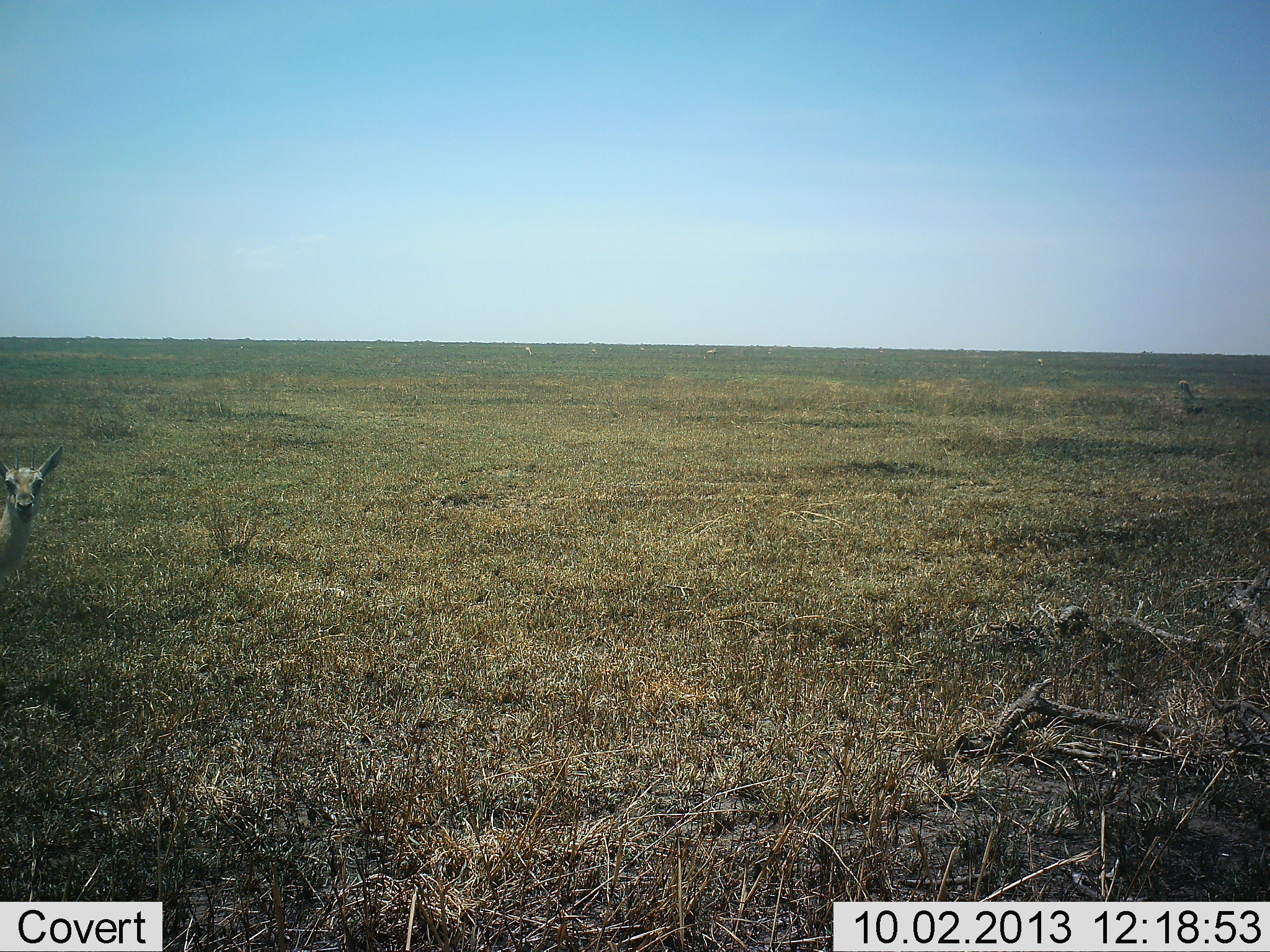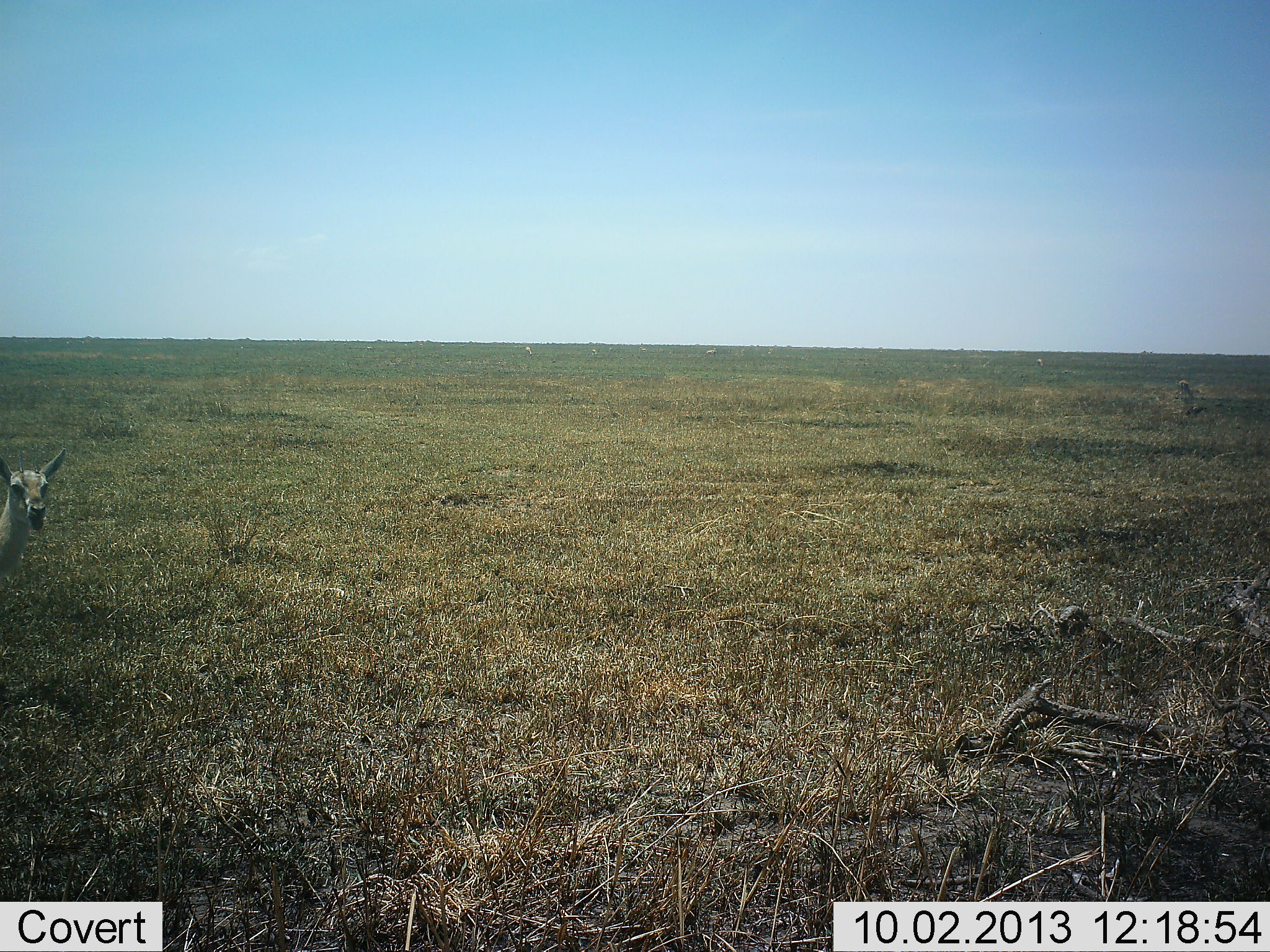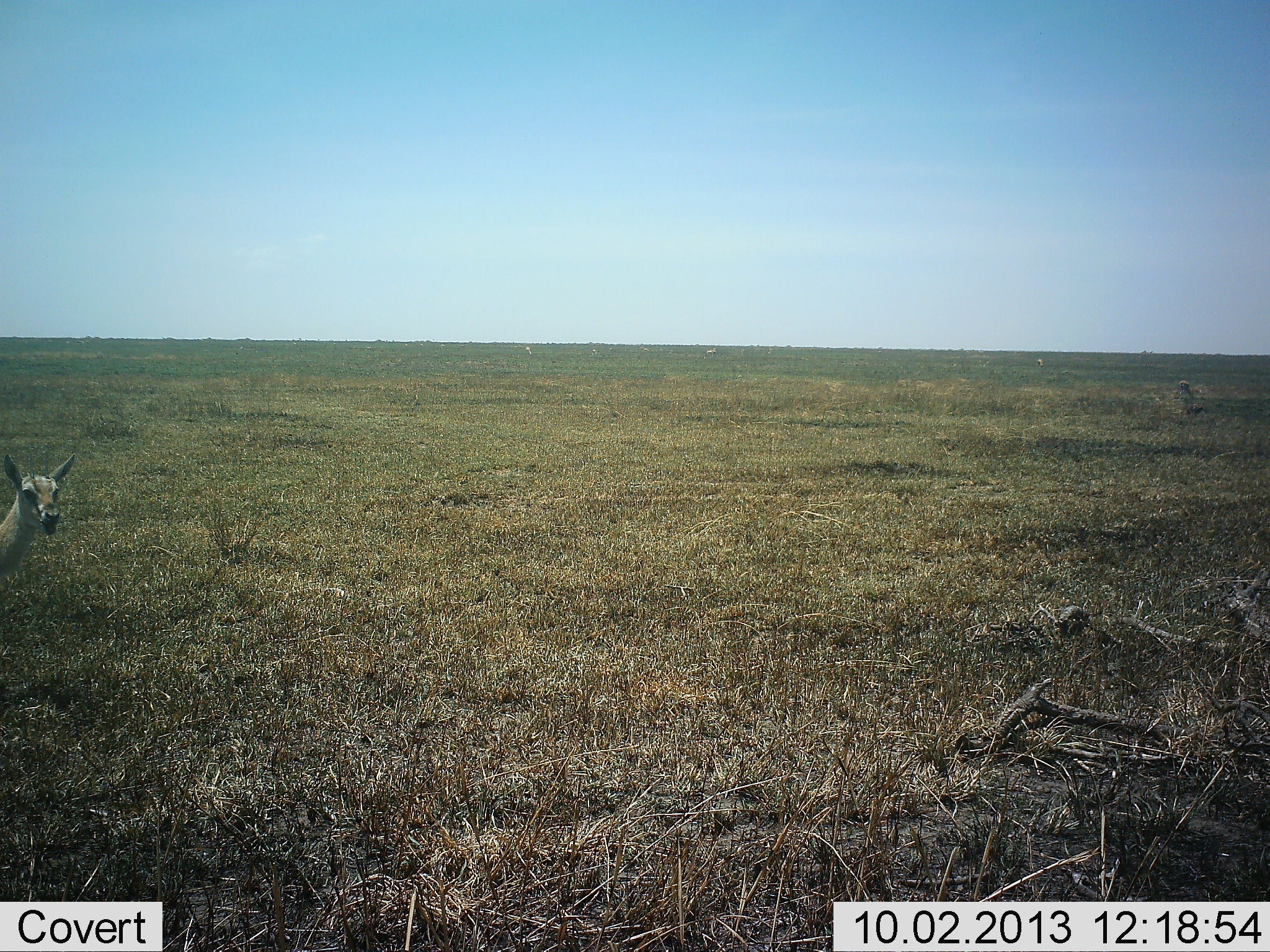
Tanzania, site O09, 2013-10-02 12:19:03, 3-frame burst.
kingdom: Animalia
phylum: Chordata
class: Mammalia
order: Artiodactyla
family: Bovidae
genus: Eudorcas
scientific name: Eudorcas thomsonii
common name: thomson's gazelle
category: gazellethomsons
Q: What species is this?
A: Gazellethomsons (thomson's gazelle) (Eudorcas thomsonii).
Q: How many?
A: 1.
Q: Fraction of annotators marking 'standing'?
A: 94%.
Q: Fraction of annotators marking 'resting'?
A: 0%.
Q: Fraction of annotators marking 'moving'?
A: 0%.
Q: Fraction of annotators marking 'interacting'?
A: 0%.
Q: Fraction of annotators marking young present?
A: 12%.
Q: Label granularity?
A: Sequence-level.